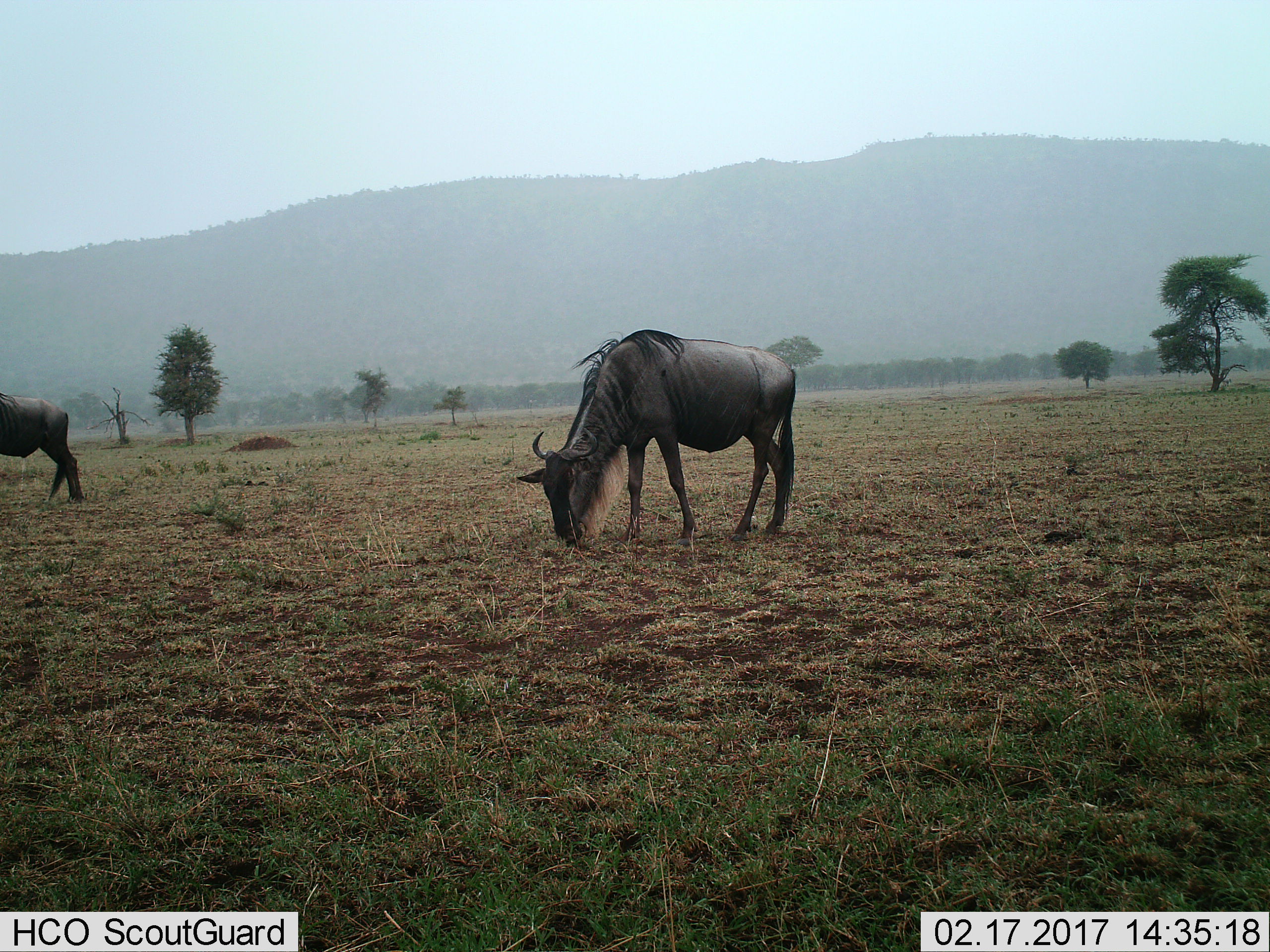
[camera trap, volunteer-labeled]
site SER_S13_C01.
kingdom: Animalia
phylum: Chordata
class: Mammalia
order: Artiodactyla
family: Bovidae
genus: Connochaetes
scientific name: Connochaetes taurinus taurinus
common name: blue wildebeest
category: wildebeestblue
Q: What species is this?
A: Wildebeestblue (blue wildebeest) (Connochaetes taurinus taurinus).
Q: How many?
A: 2.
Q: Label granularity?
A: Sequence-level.